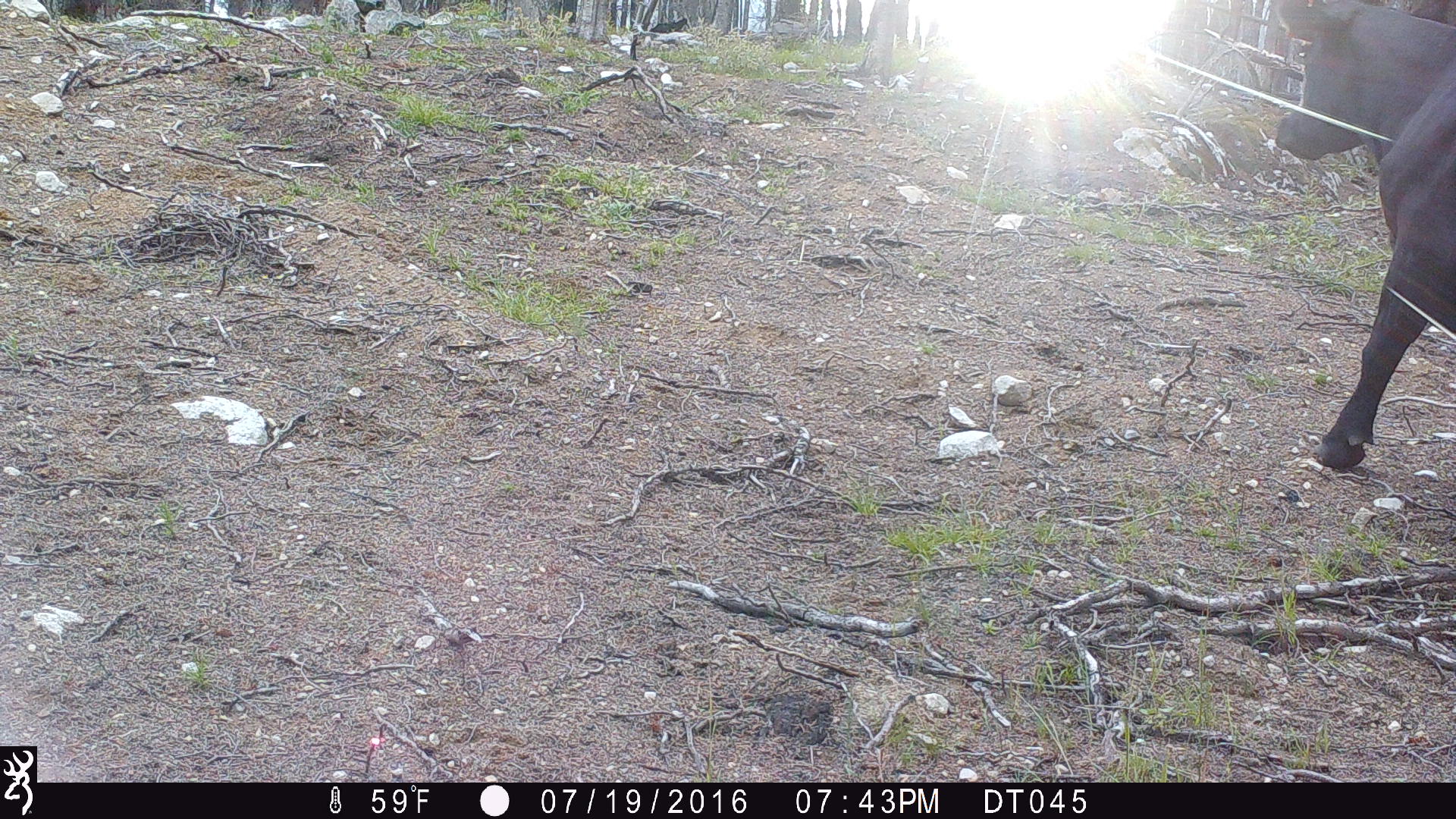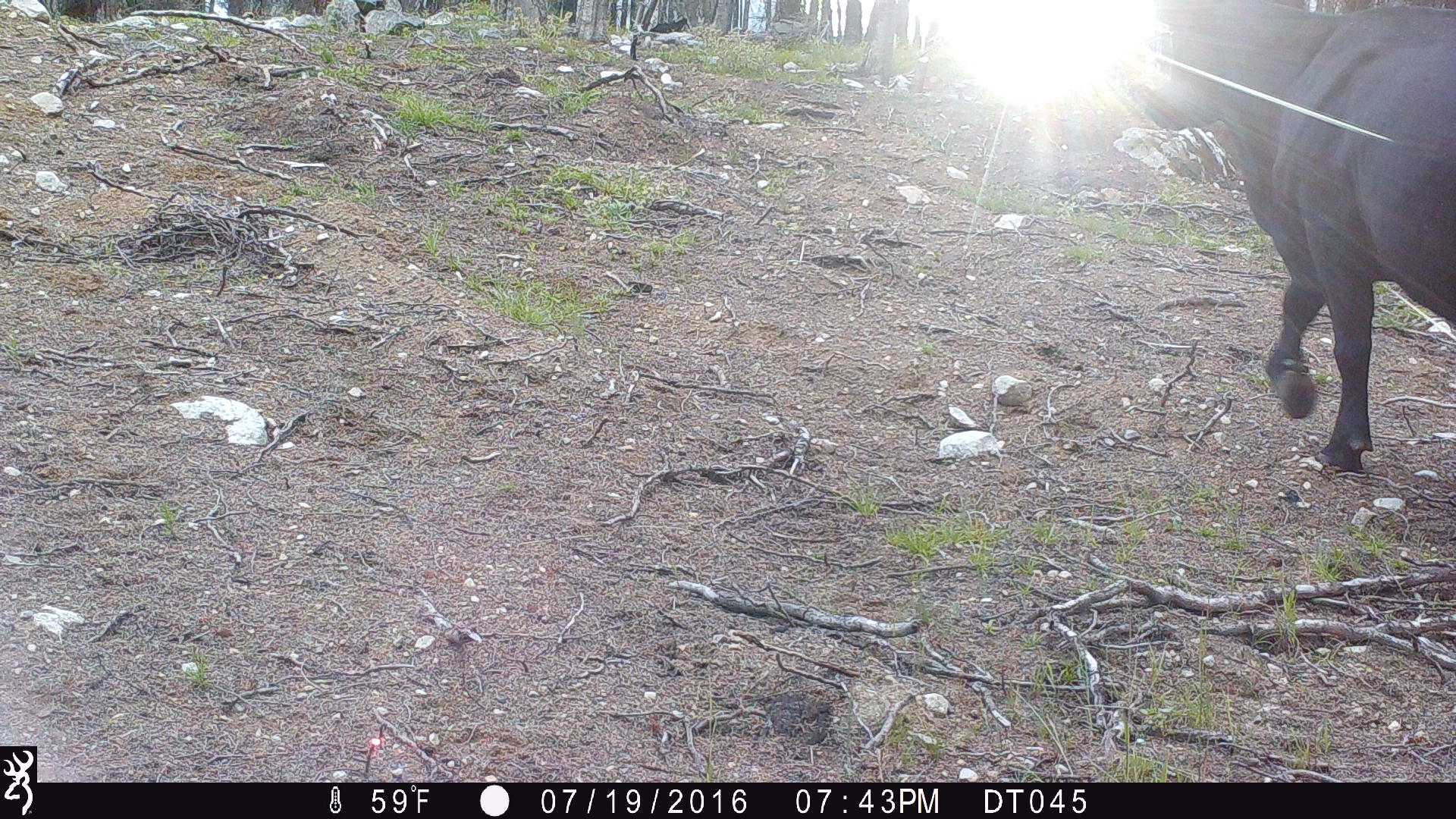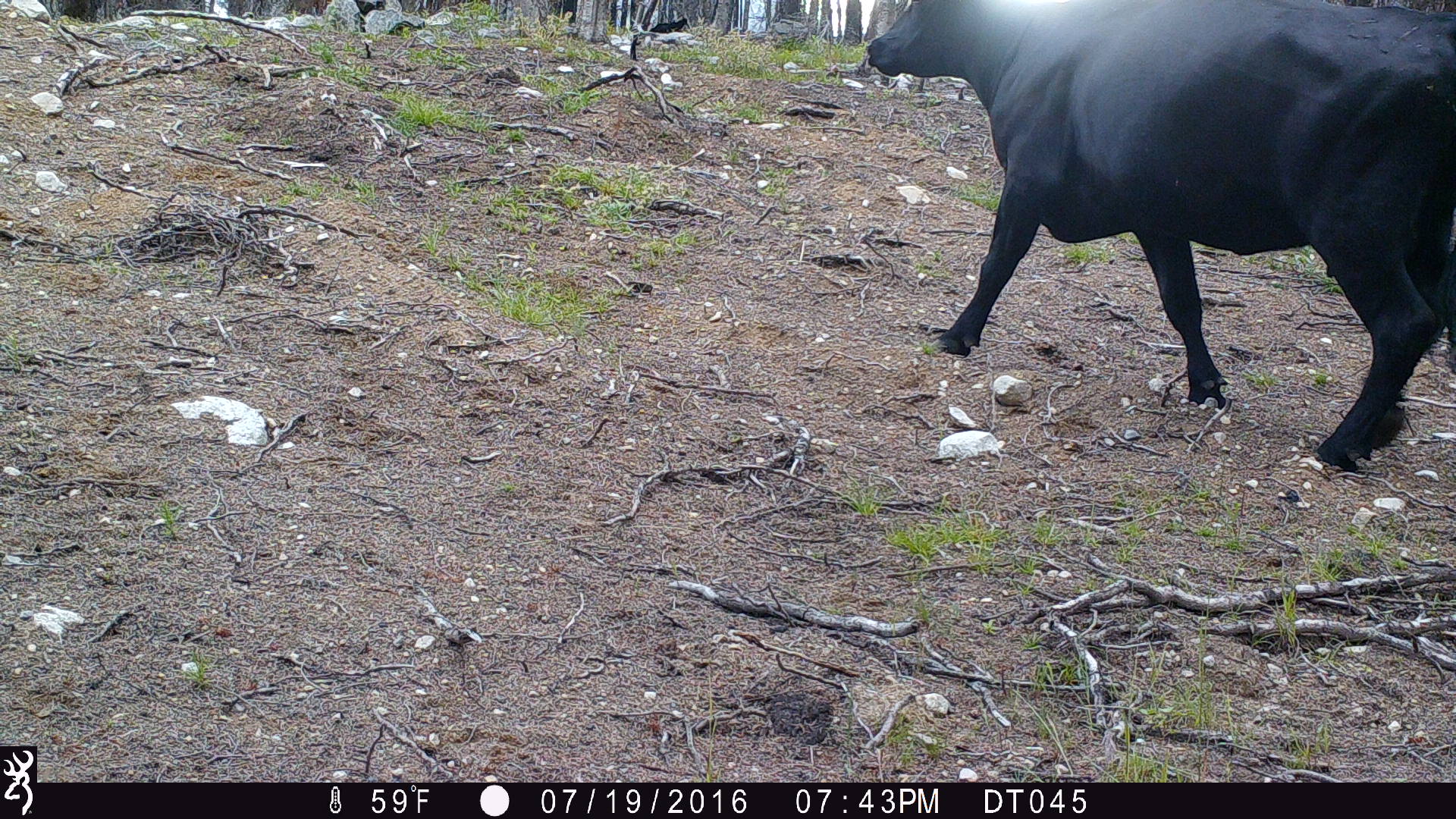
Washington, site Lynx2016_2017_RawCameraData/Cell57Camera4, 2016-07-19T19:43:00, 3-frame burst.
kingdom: Animalia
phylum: Chordata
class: Mammalia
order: Artiodactyla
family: Bovidae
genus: Bos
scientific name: Bos taurus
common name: domestic cattle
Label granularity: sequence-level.